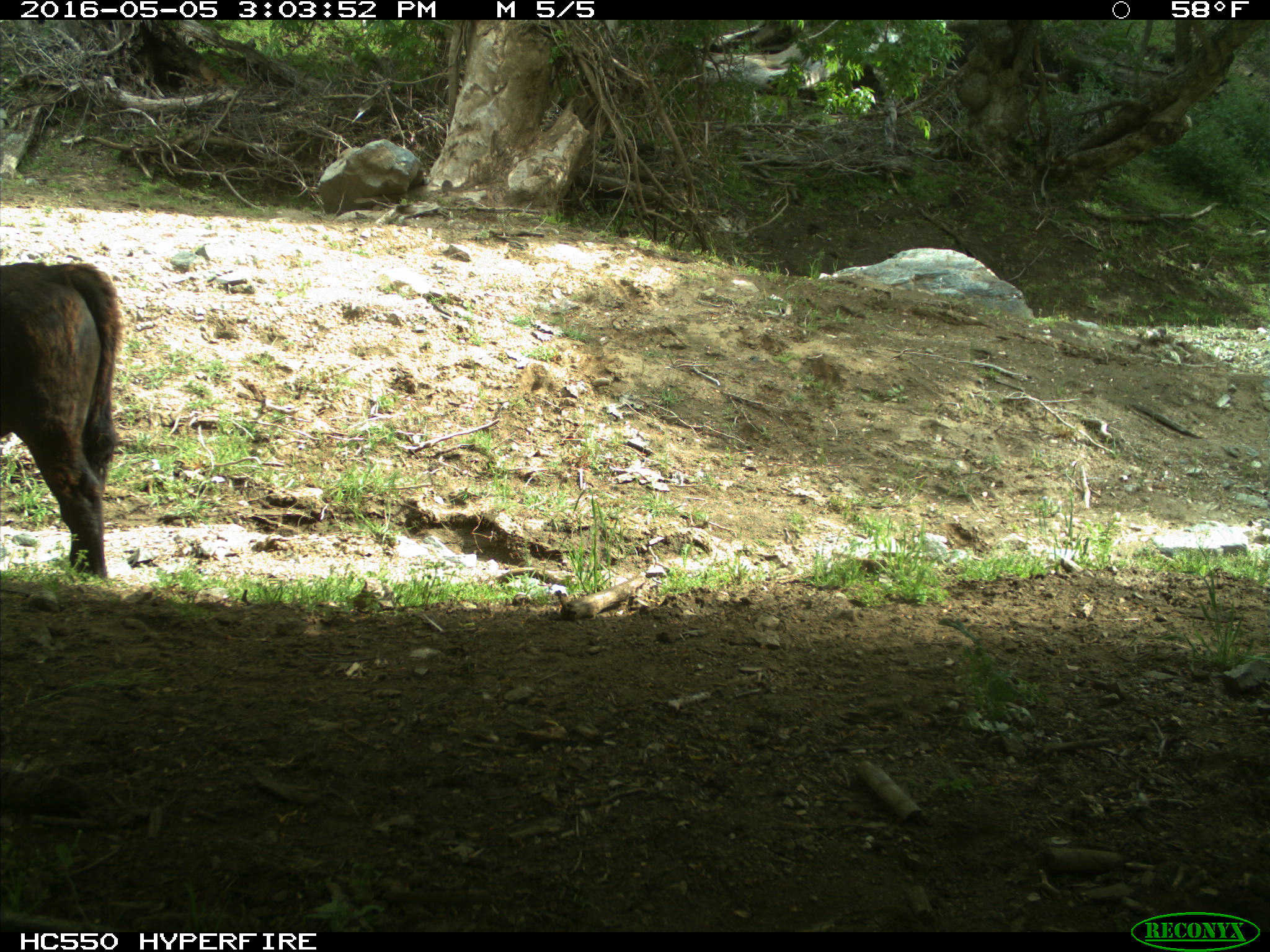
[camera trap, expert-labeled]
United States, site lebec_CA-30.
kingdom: Animalia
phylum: Chordata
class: Mammalia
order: Artiodactyla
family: Bovidae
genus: Bos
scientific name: Bos taurus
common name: domestic cow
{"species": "Bos taurus (domestic cow)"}